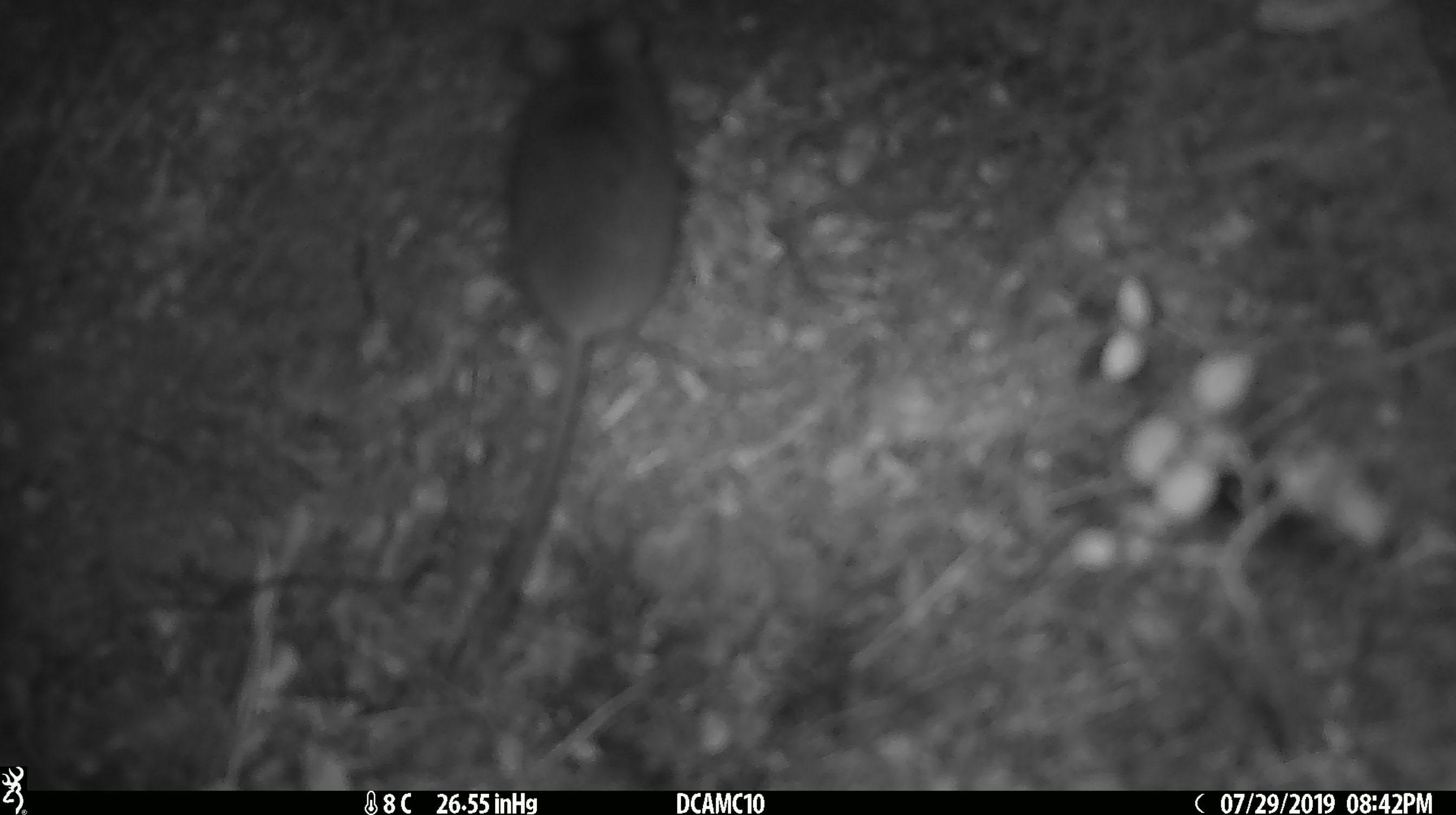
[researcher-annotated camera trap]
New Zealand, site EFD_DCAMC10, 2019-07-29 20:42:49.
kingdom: Animalia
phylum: Chordata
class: Mammalia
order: Rodentia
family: Muridae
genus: Mus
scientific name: Mus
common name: mouse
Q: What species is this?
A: Mouse (Mus).